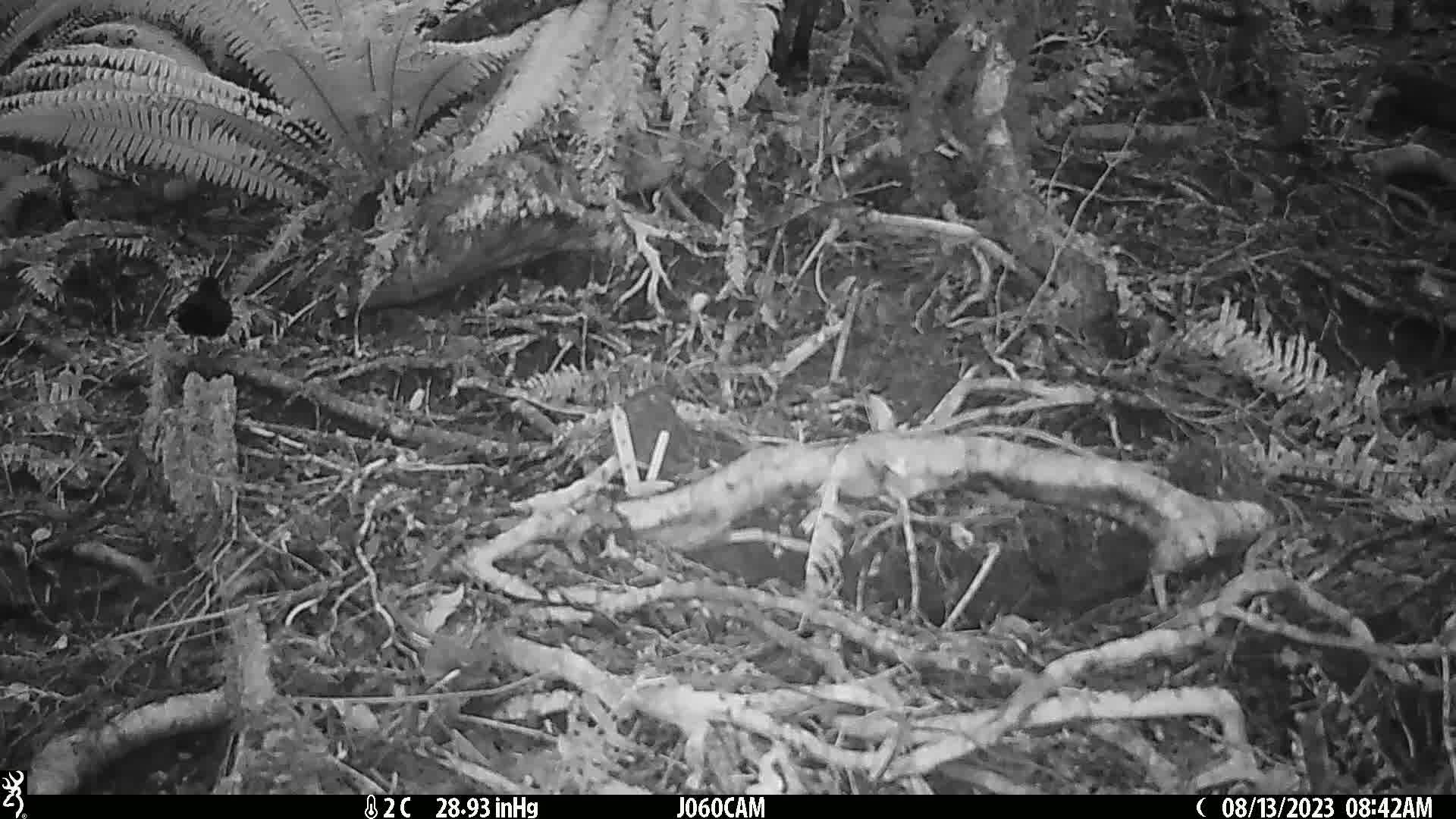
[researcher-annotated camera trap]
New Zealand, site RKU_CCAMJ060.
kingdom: Animalia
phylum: Chordata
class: Aves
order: Passeriformes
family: Turdidae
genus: Turdus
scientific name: Turdus merula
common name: eurasian blackbird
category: blackbird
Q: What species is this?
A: Blackbird (eurasian blackbird) (Turdus merula).